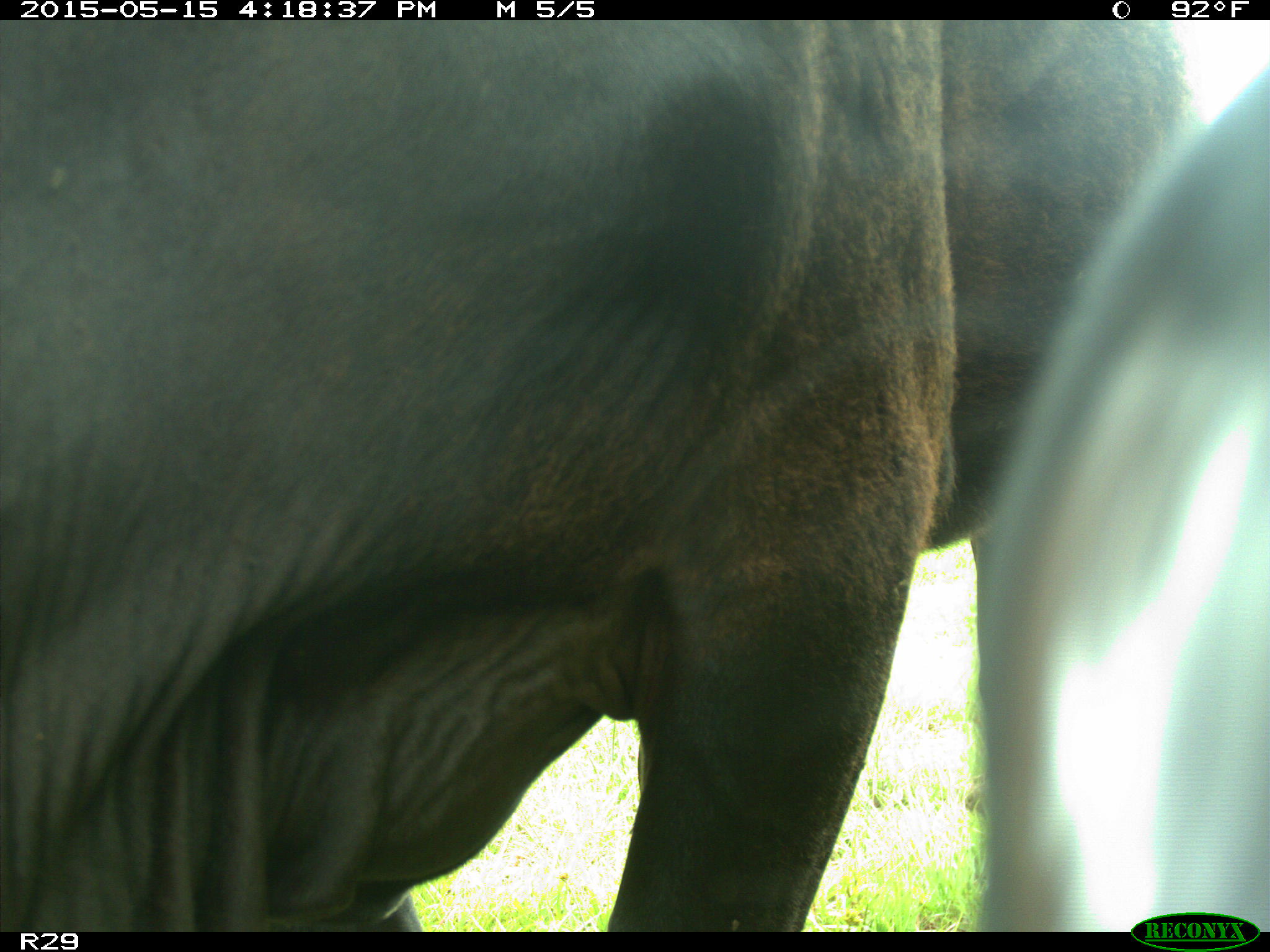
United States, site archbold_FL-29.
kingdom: Animalia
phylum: Chordata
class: Mammalia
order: Artiodactyla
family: Bovidae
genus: Bos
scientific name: Bos taurus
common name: domestic cow